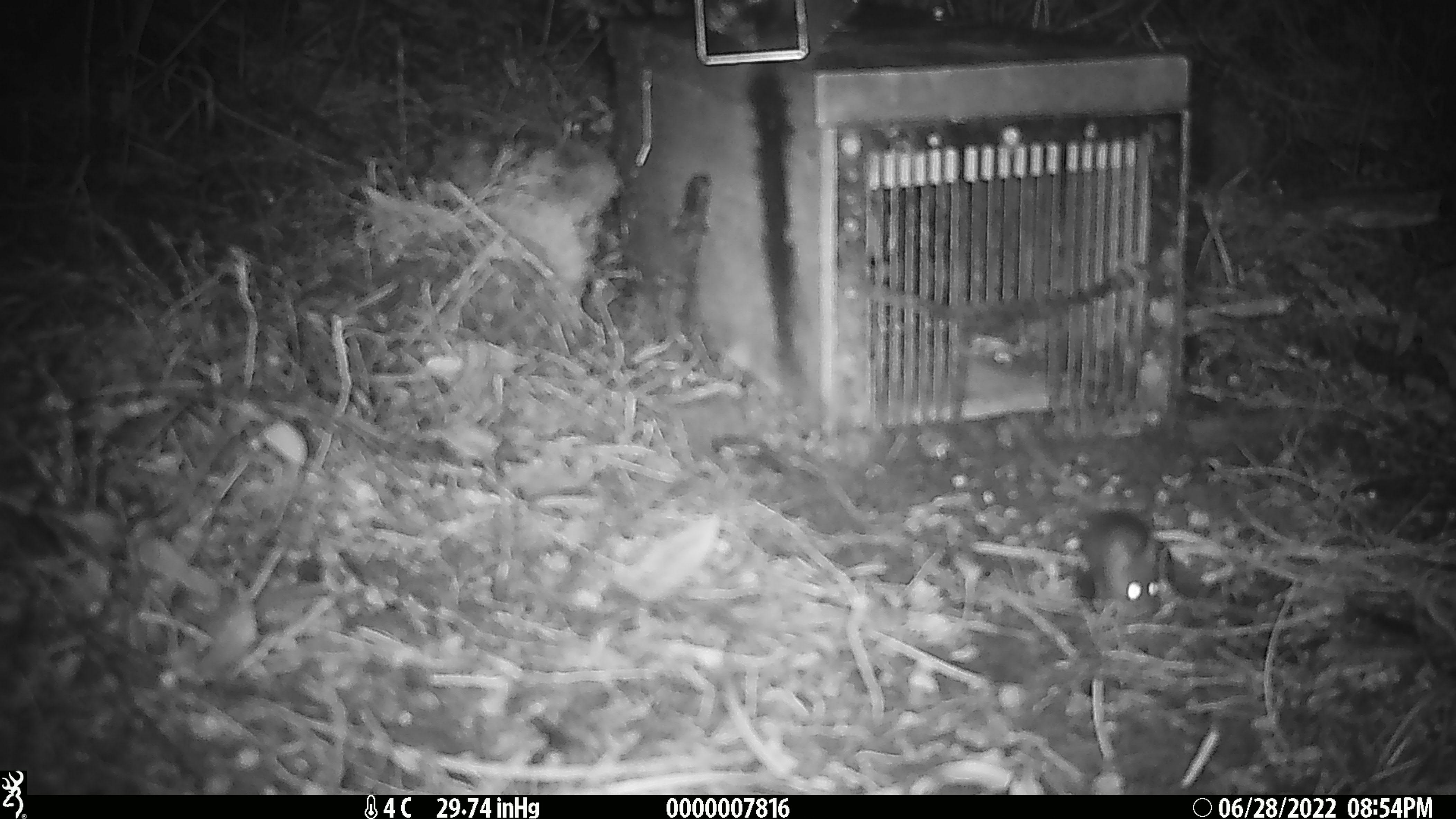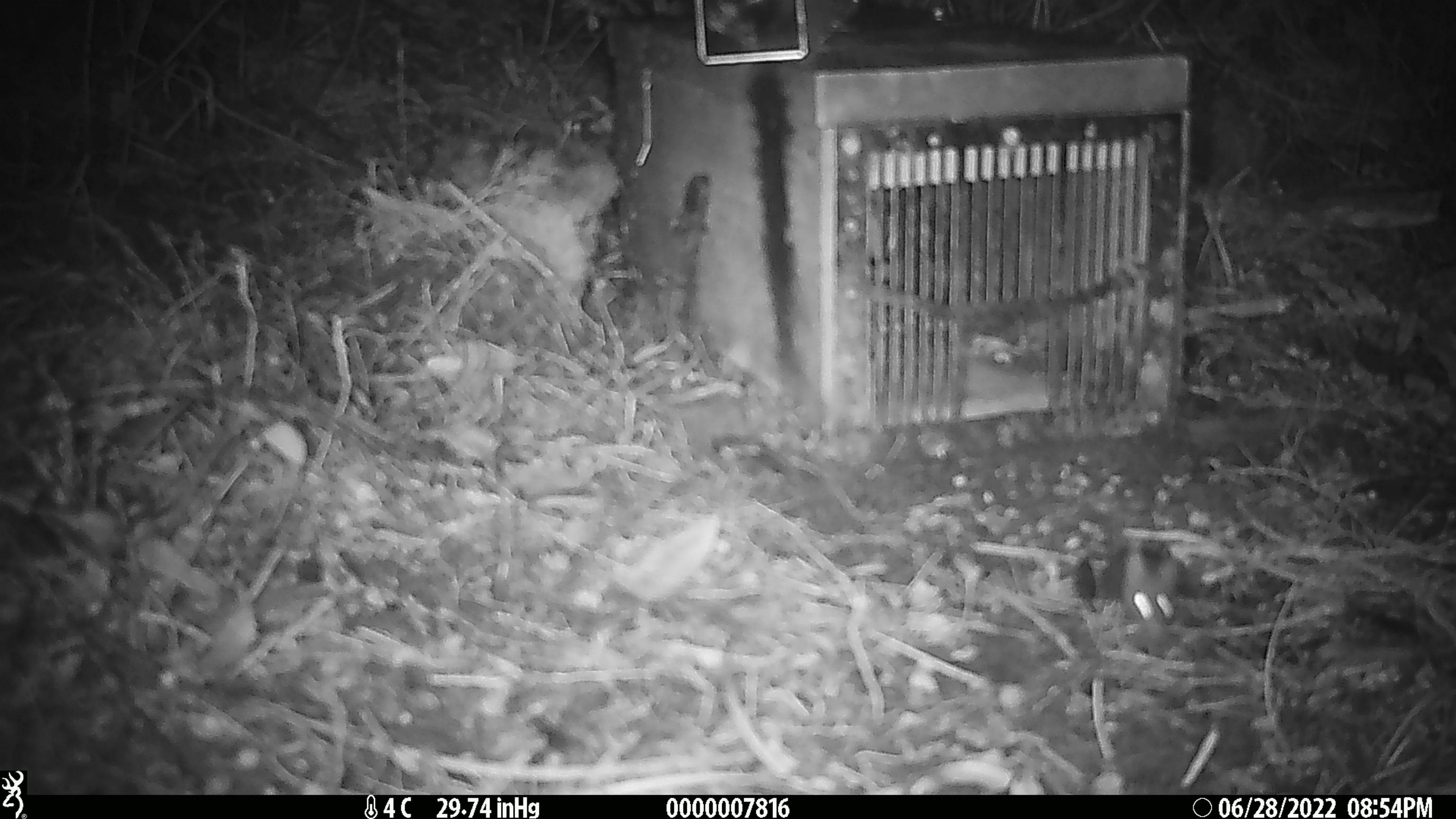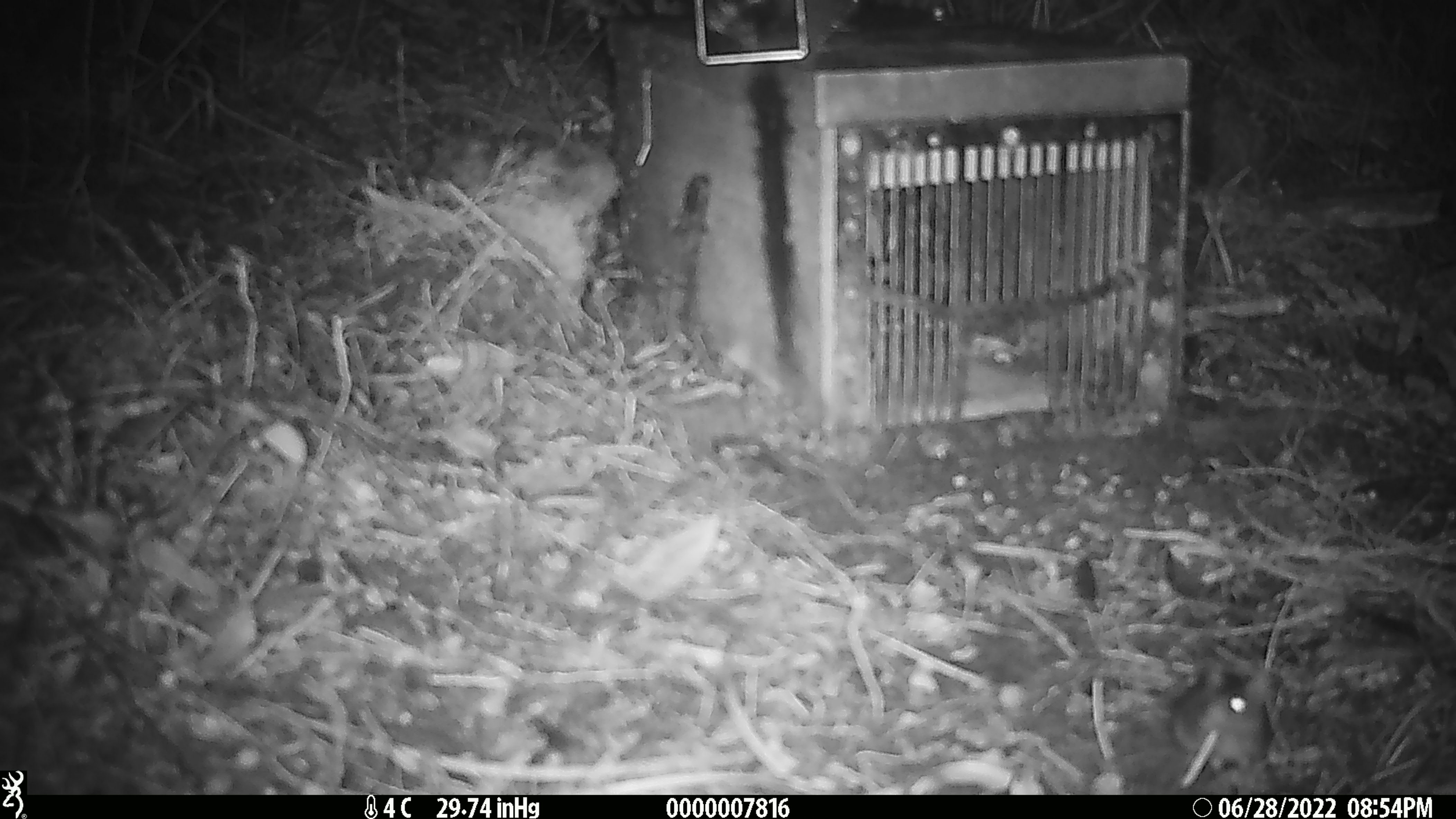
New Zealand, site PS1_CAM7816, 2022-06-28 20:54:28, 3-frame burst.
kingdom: Animalia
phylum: Chordata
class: Mammalia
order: Rodentia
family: Muridae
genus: Mus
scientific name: Mus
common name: mouse